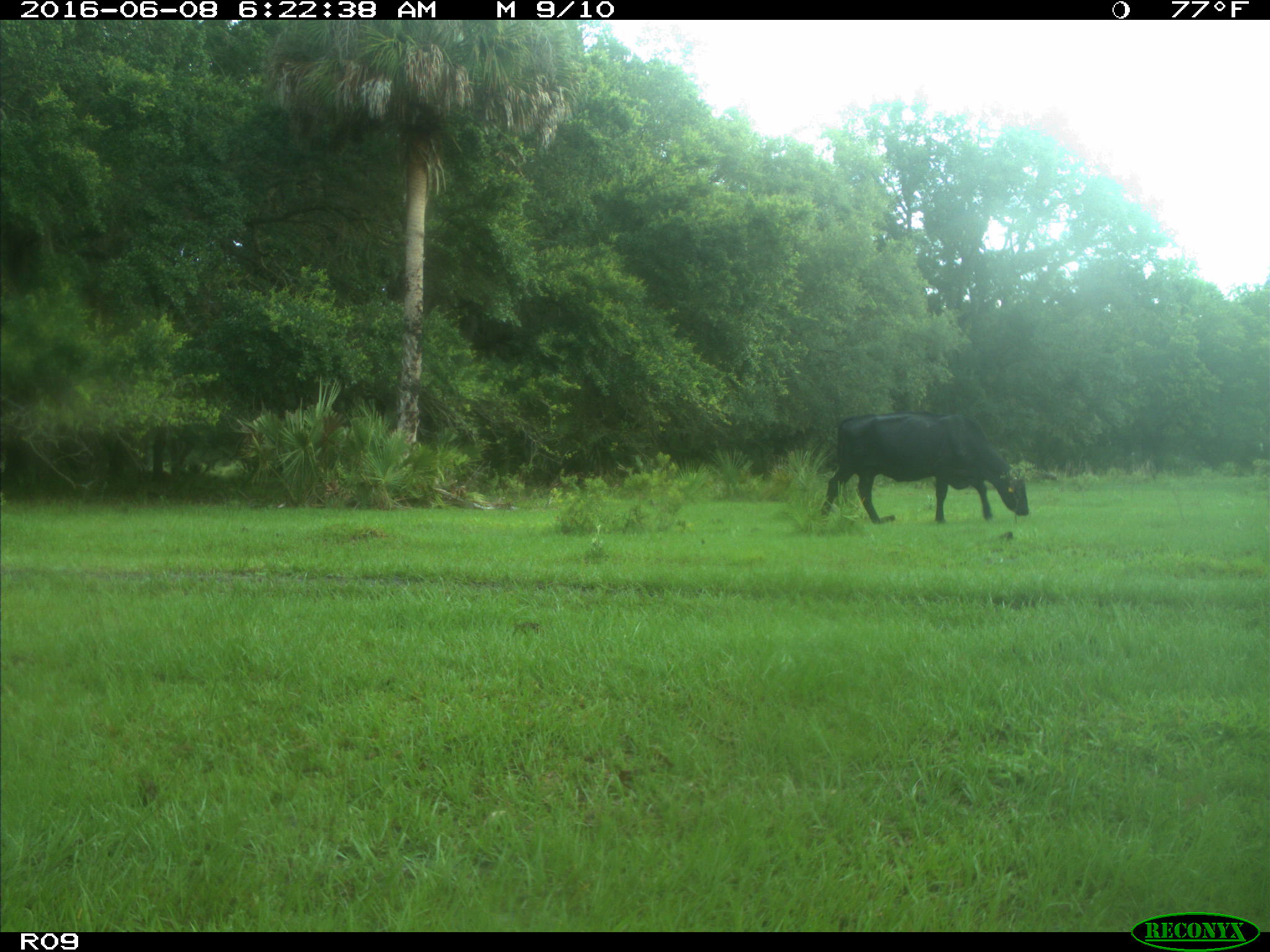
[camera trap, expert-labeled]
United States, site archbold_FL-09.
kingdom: Animalia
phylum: Chordata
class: Mammalia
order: Artiodactyla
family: Bovidae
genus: Bos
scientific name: Bos taurus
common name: domestic cow